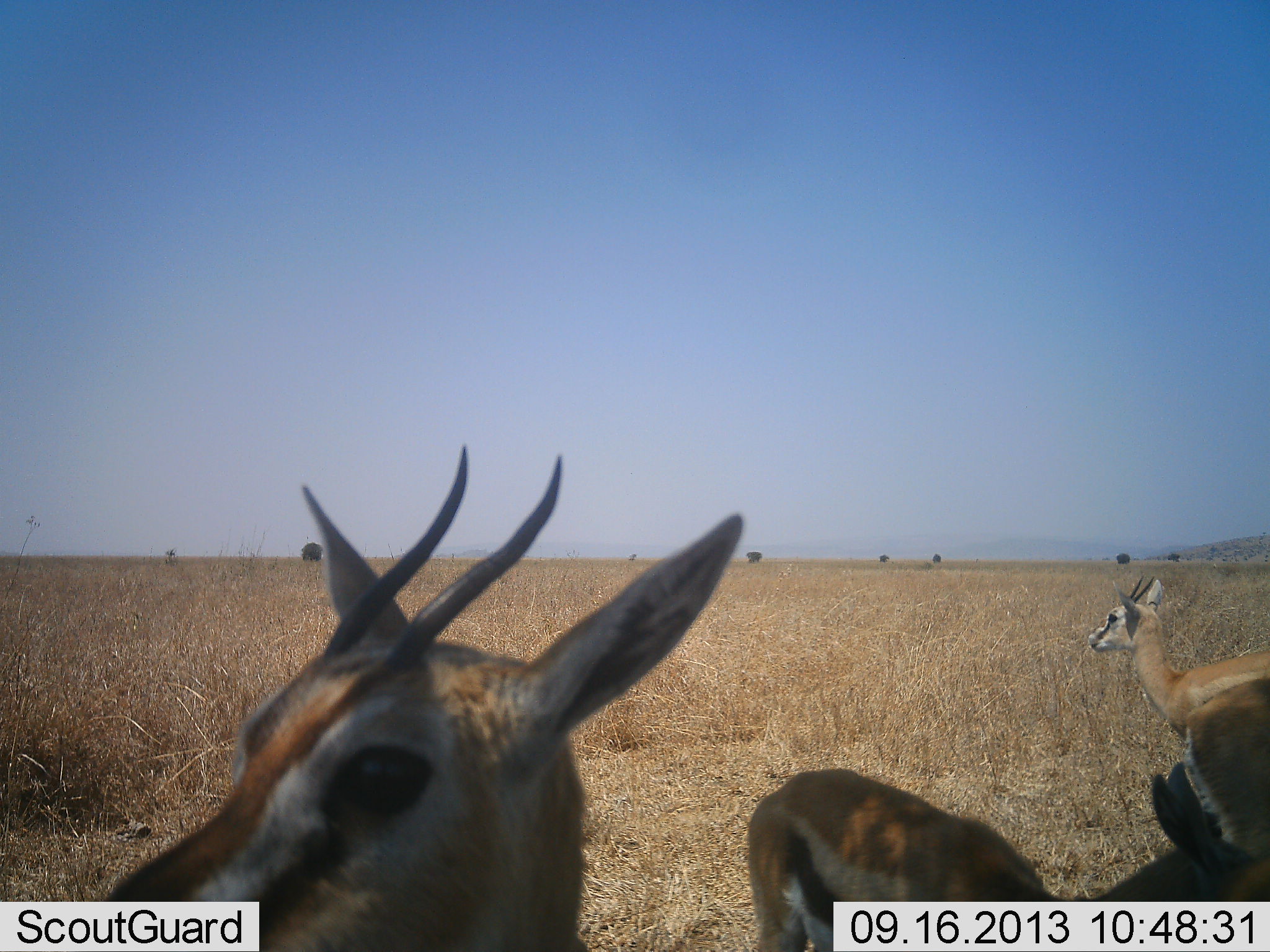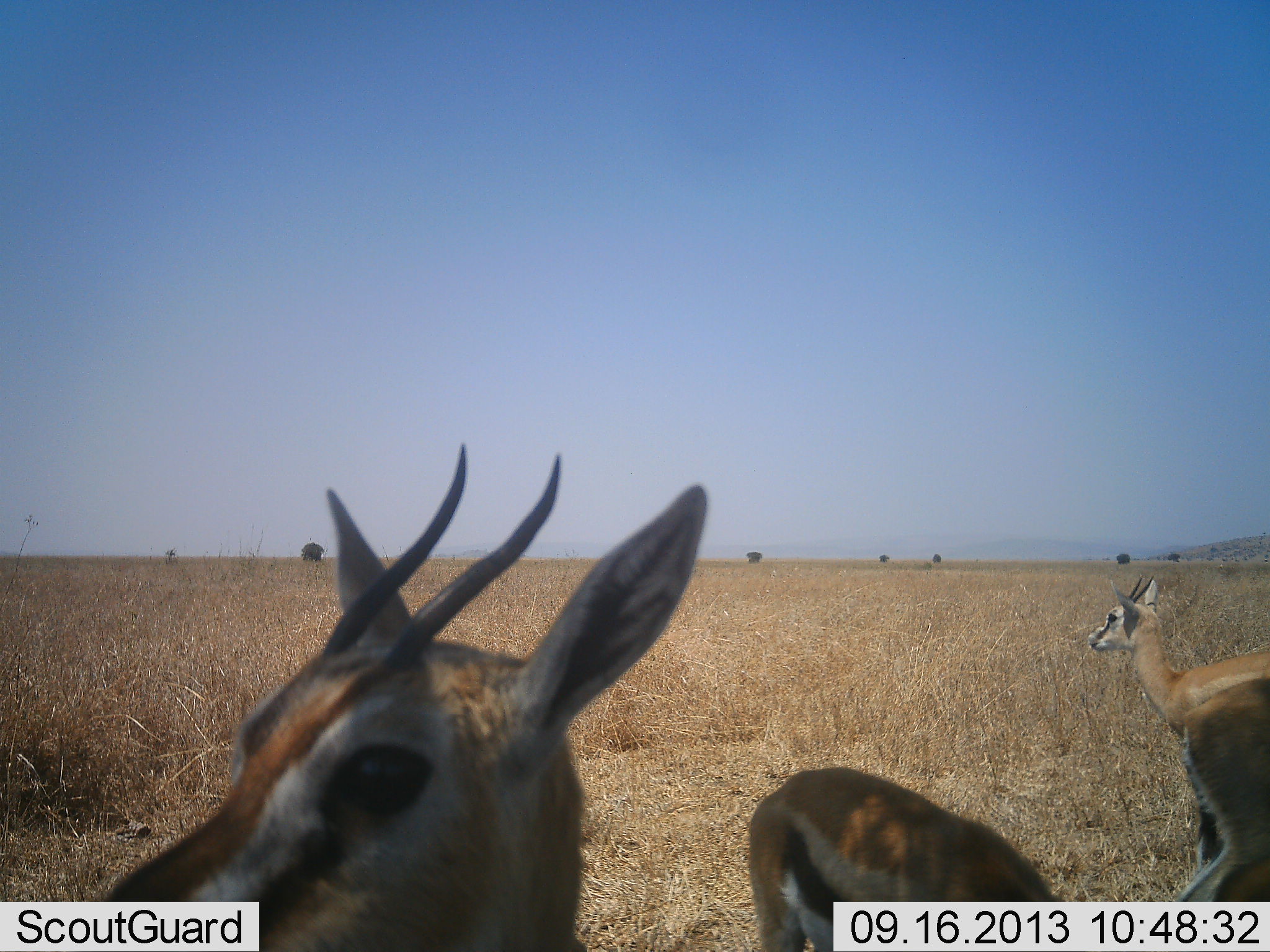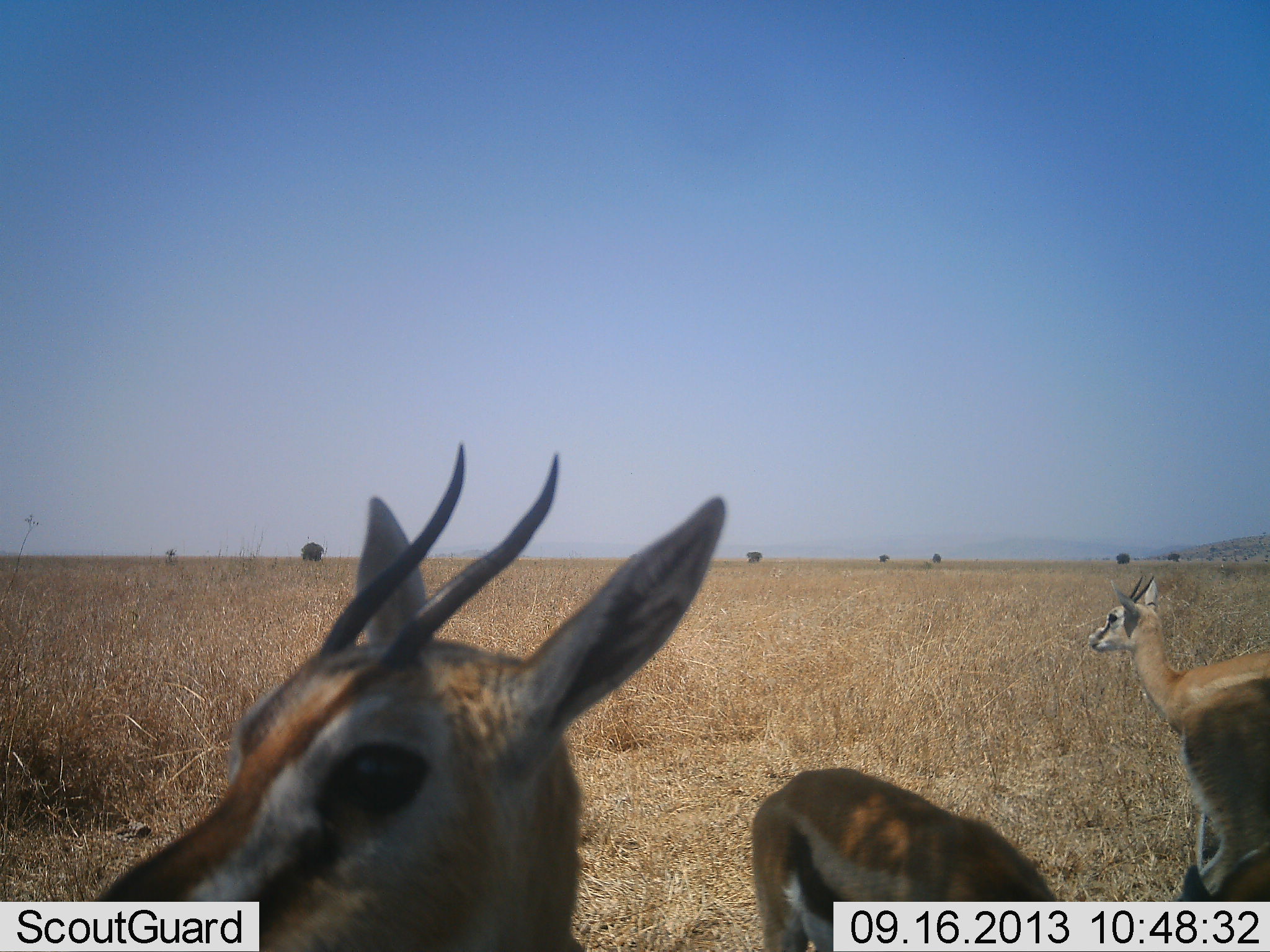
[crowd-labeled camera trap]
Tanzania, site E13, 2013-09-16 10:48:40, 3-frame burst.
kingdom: Animalia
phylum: Chordata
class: Mammalia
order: Artiodactyla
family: Bovidae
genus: Eudorcas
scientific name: Eudorcas thomsonii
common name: thomson's gazelle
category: gazellethomsons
Gazellethomsons (thomson's gazelle) (Eudorcas thomsonii), count 4. Behavior (volunteer vote fractions): standing 95%, resting 0%, moving 0%, interacting 5%. Young present (vote fraction): 0%. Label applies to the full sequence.